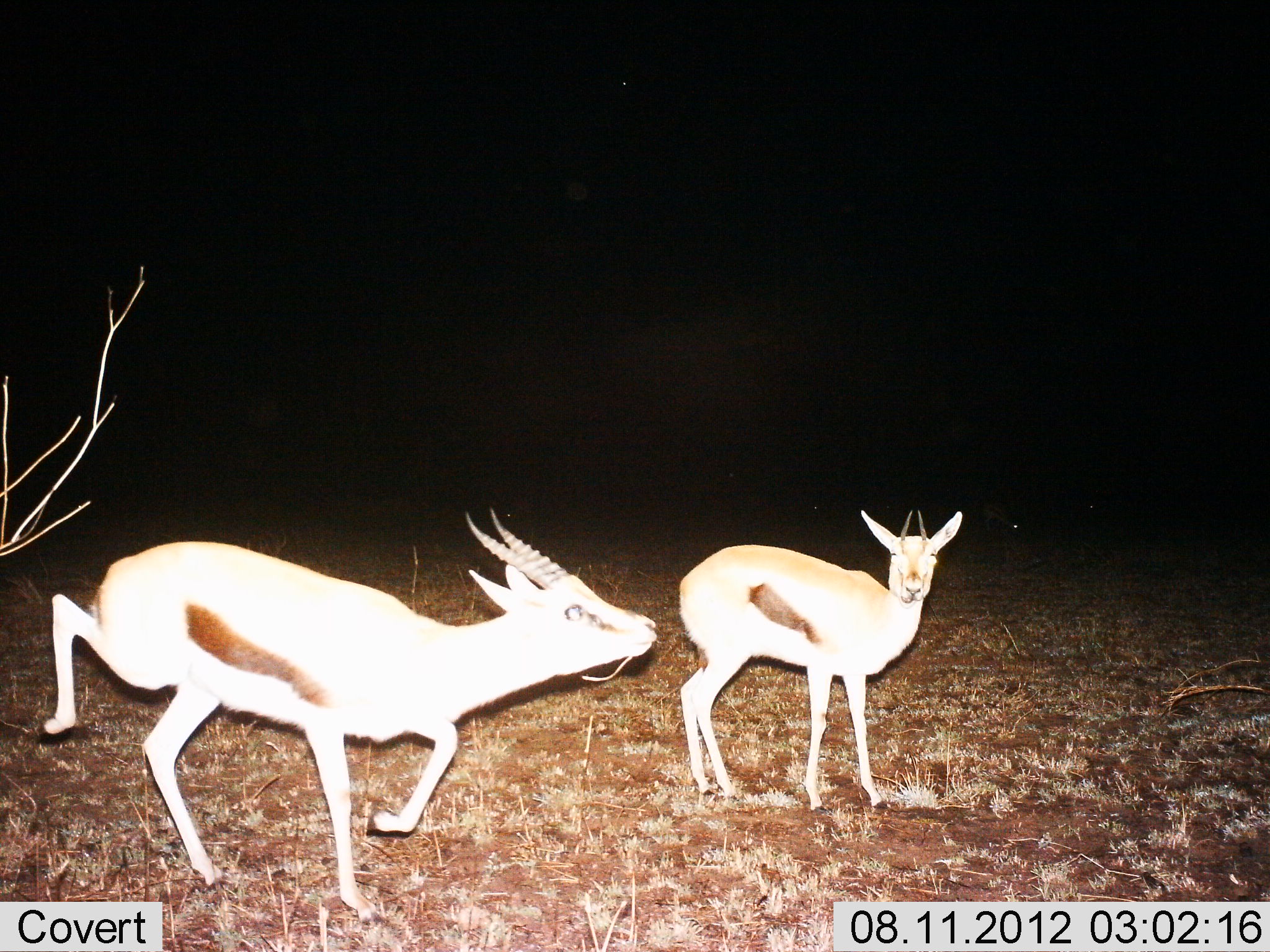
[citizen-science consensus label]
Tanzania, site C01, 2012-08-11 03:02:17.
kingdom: Animalia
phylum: Chordata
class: Mammalia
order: Artiodactyla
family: Bovidae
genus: Eudorcas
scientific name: Eudorcas thomsonii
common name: thomson's gazelle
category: gazellethomsons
Gazellethomsons (thomson's gazelle) (Eudorcas thomsonii), count 2. Behavior (volunteer vote fractions): standing 90%, resting 0%, moving 70%, interacting 10%. Young present (vote fraction): 0%. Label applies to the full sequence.